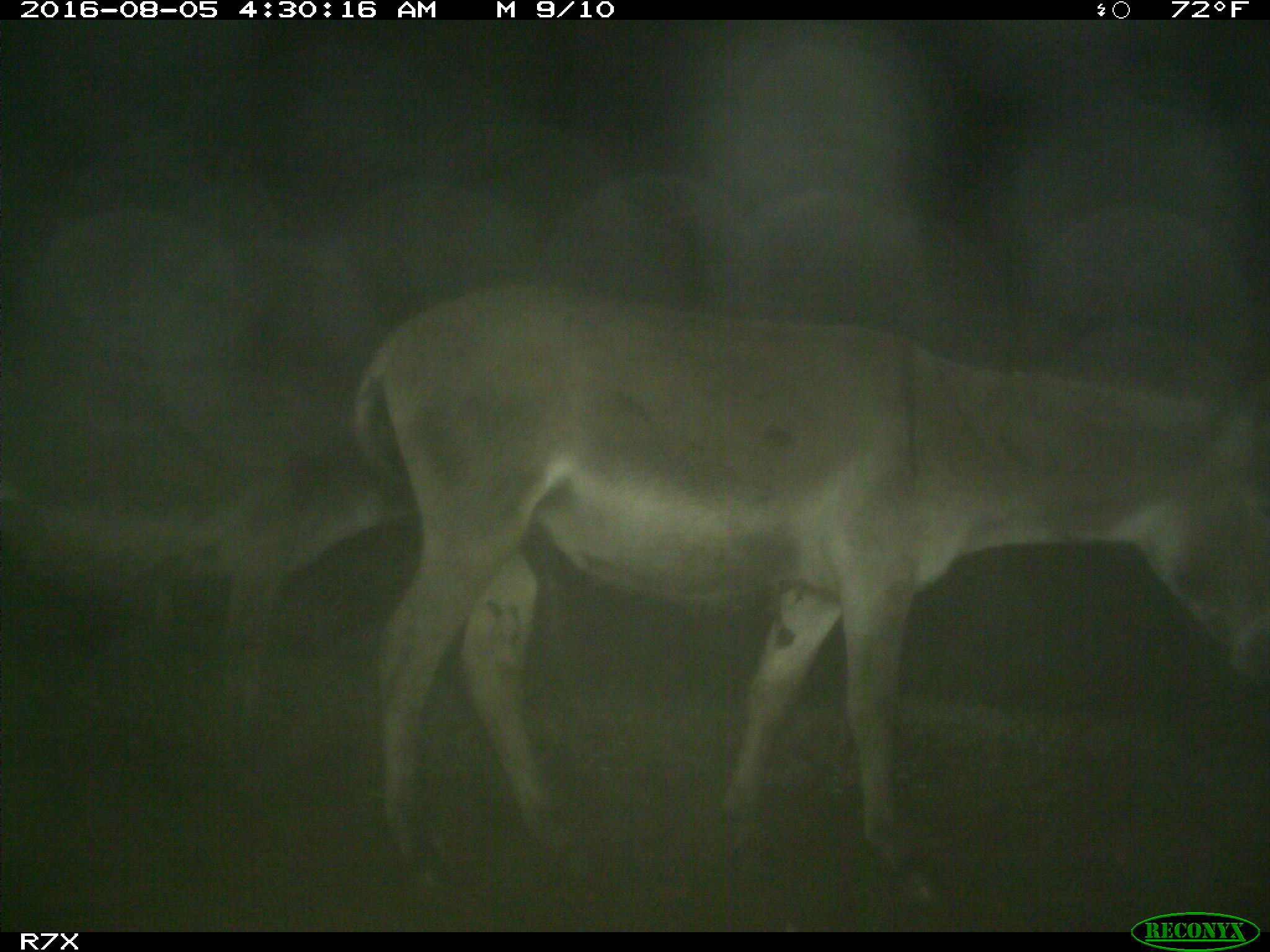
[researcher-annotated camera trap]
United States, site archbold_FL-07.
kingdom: Animalia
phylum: Chordata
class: Mammalia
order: Perissodactyla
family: Equidae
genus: Equus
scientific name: Equus africanus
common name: african wild ass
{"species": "Equus africanus (african wild ass)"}